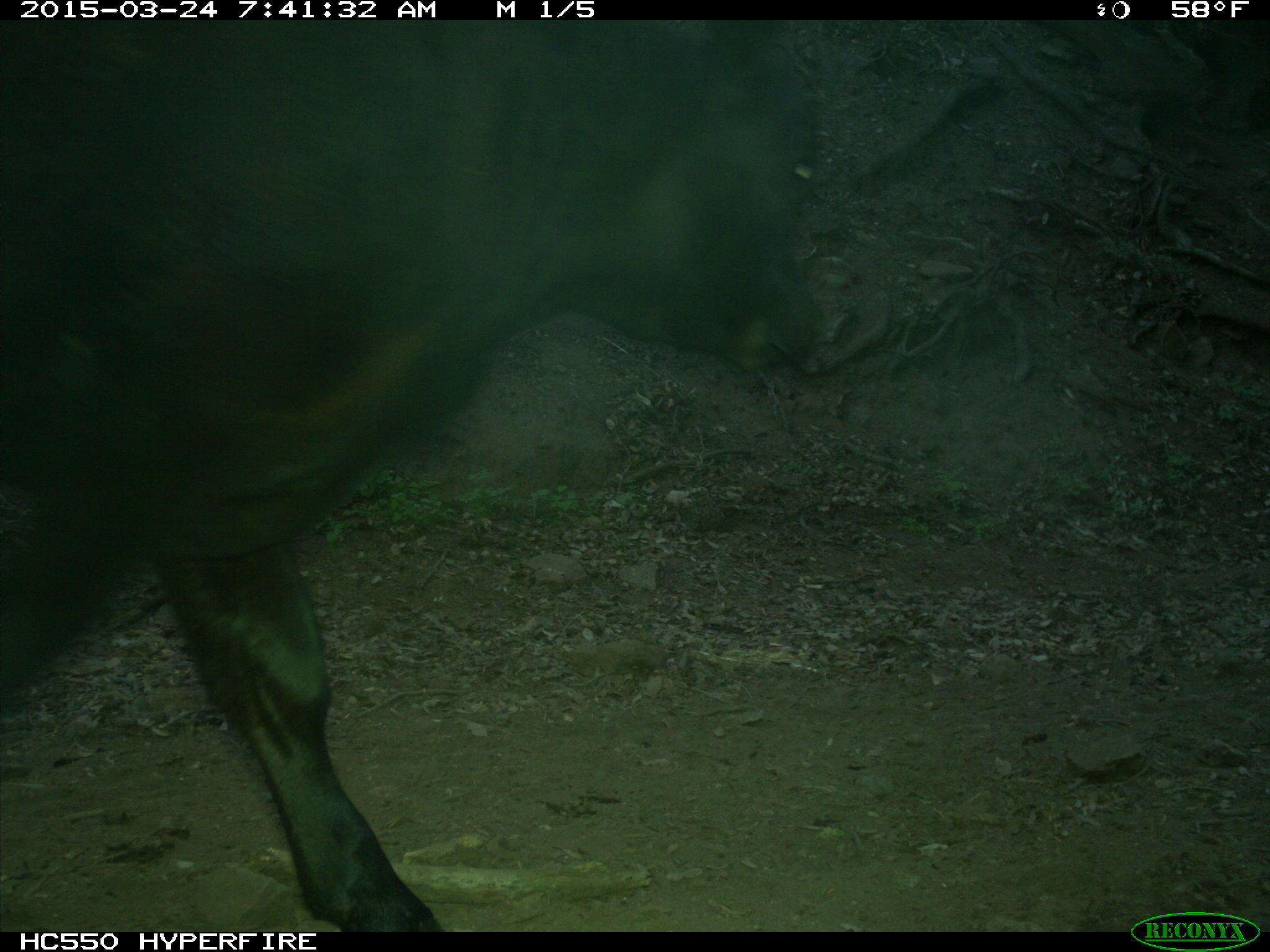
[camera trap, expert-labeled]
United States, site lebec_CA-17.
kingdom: Animalia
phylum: Chordata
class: Mammalia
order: Artiodactyla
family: Bovidae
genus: Bos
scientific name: Bos taurus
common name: domestic cow